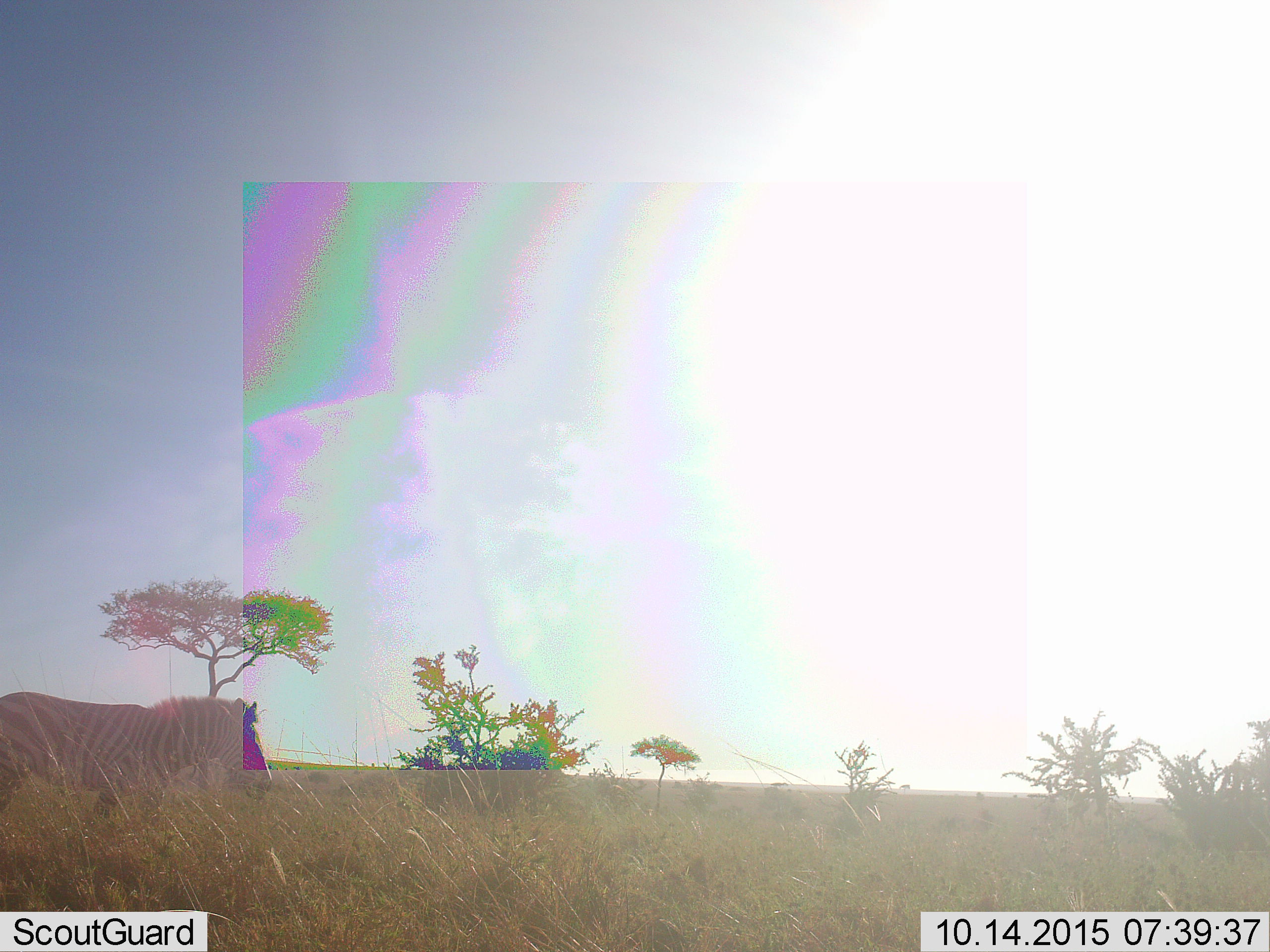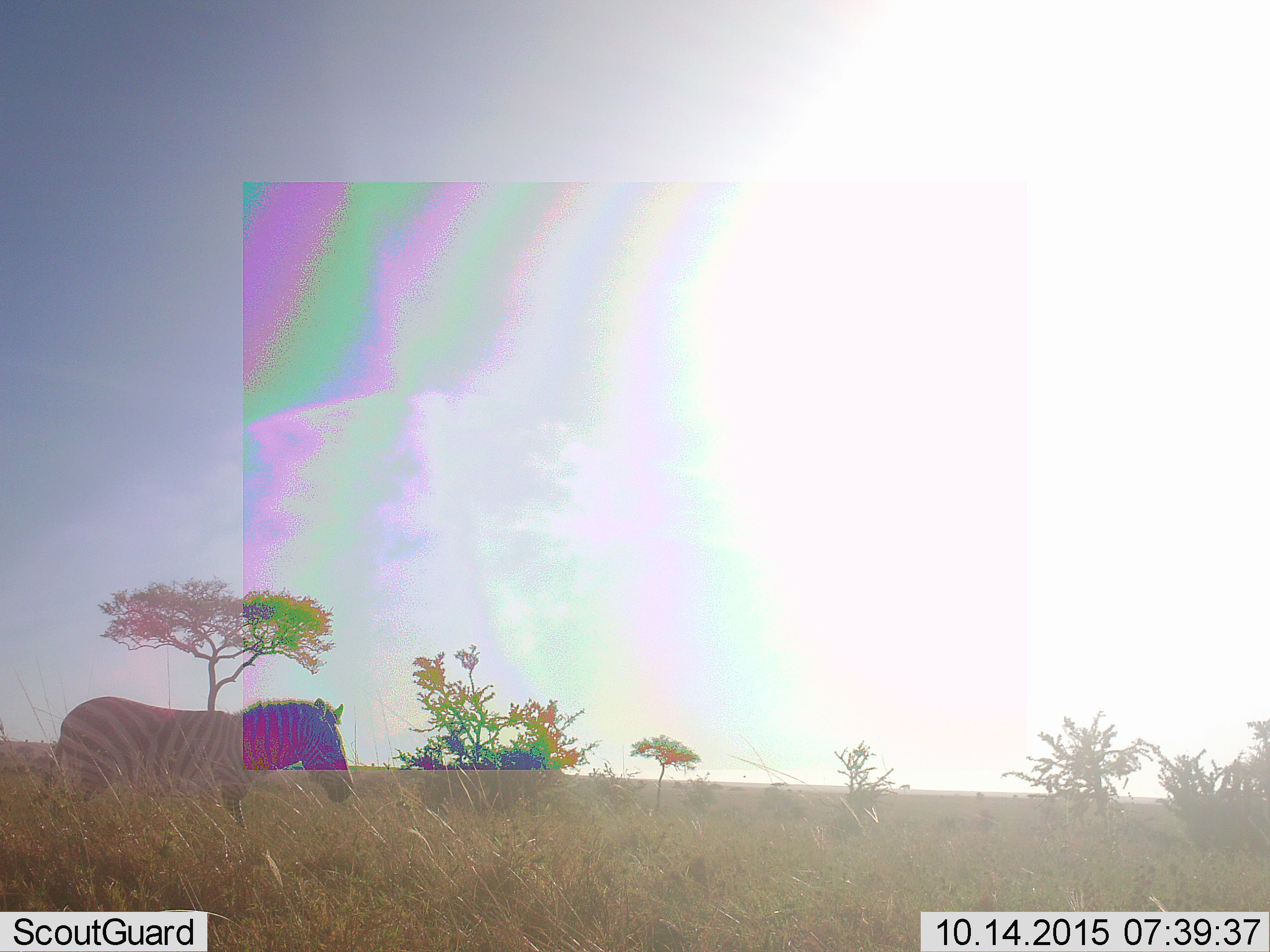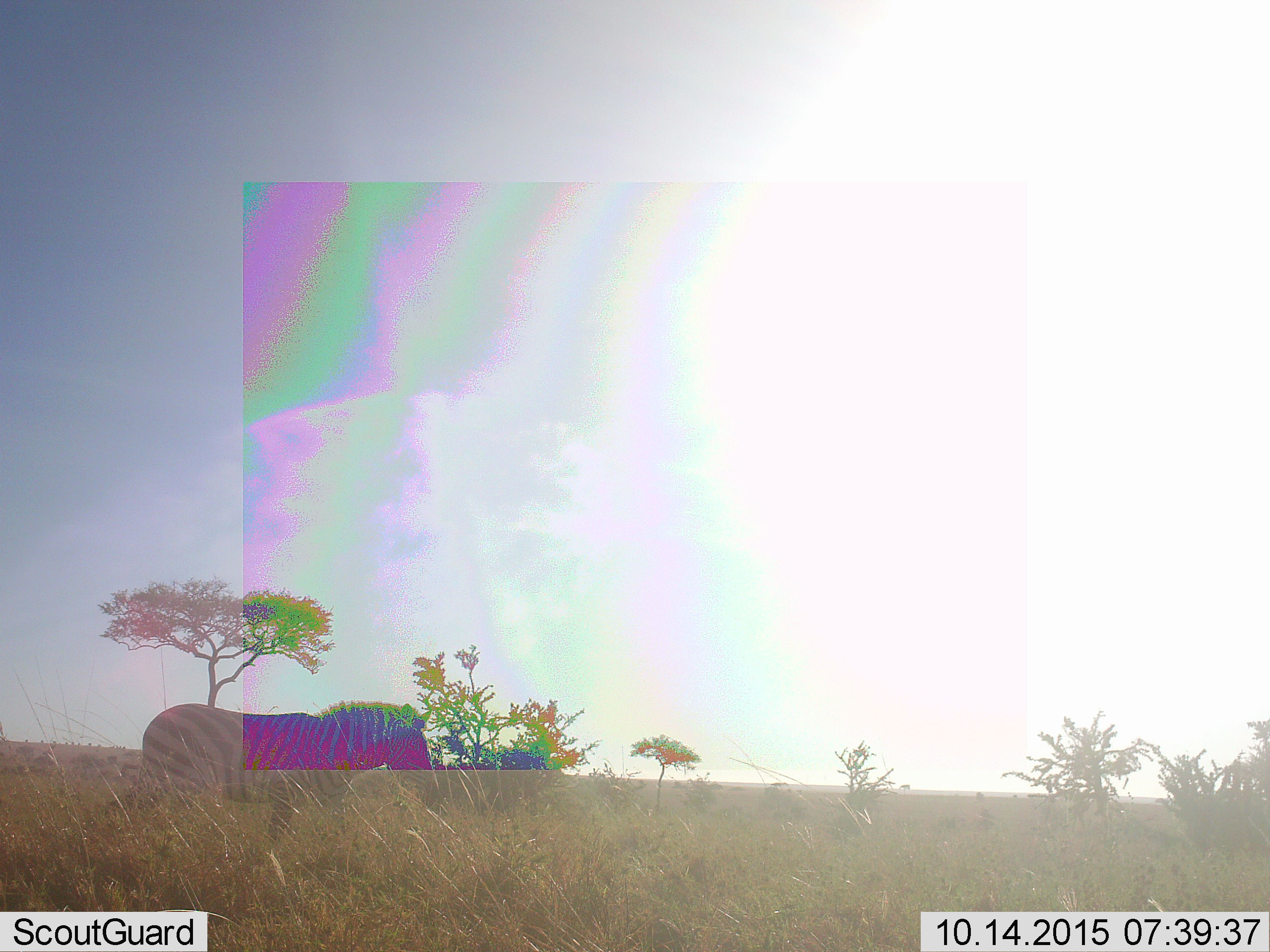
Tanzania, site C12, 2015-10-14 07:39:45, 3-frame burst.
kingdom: Animalia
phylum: Chordata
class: Mammalia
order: Perissodactyla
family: Equidae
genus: Equus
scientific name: Equus quagga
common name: plains zebra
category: zebra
Zebra (plains zebra) (Equus quagga), count 1. Behavior (volunteer vote fractions): standing 0%, resting 0%, moving 100%, interacting 0%. Young present (vote fraction): 0%. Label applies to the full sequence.